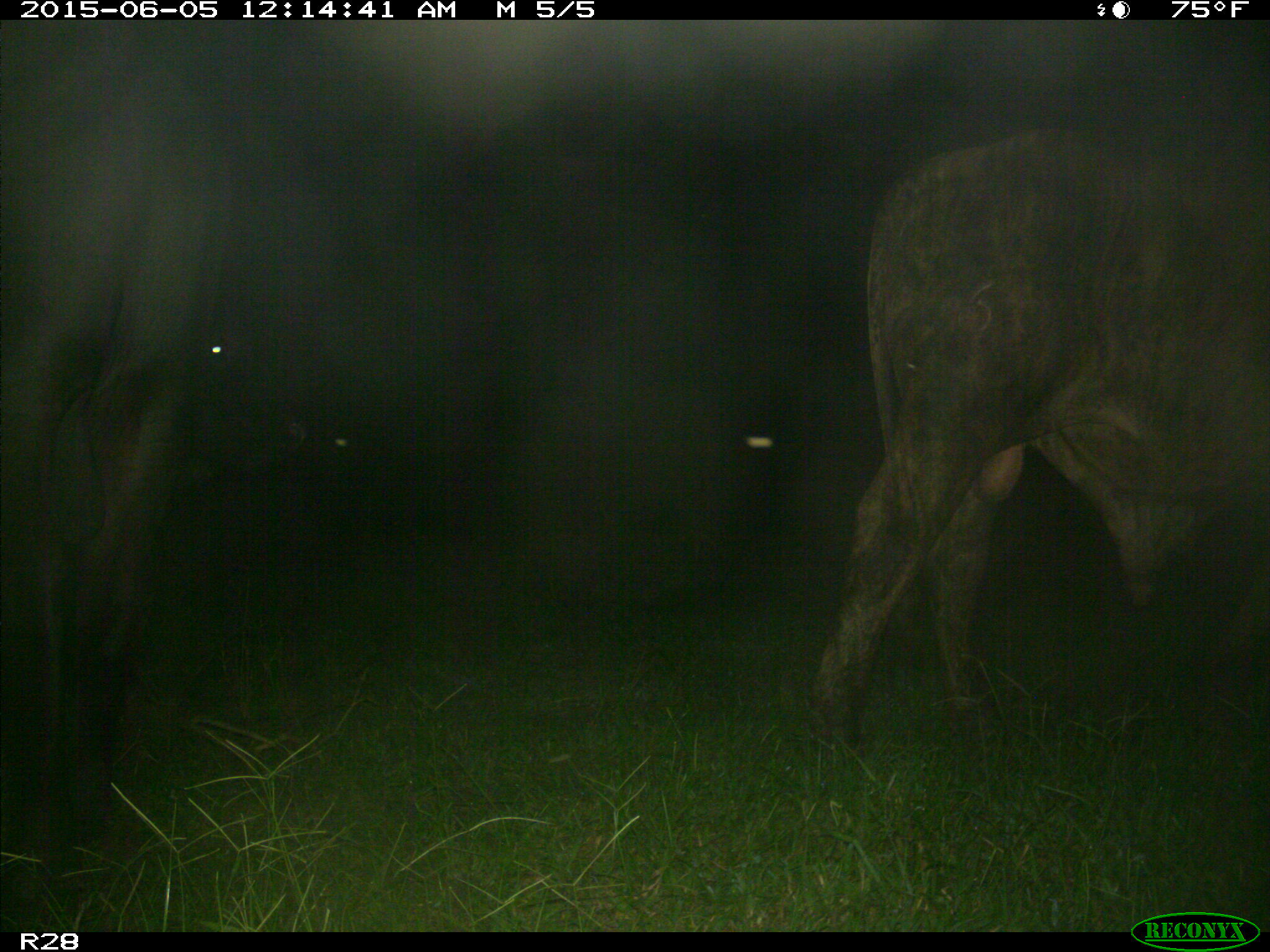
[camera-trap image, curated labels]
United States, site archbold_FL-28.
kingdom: Animalia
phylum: Chordata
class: Mammalia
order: Artiodactyla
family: Bovidae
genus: Bos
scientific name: Bos taurus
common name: domestic cow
Bos taurus (domestic cow).